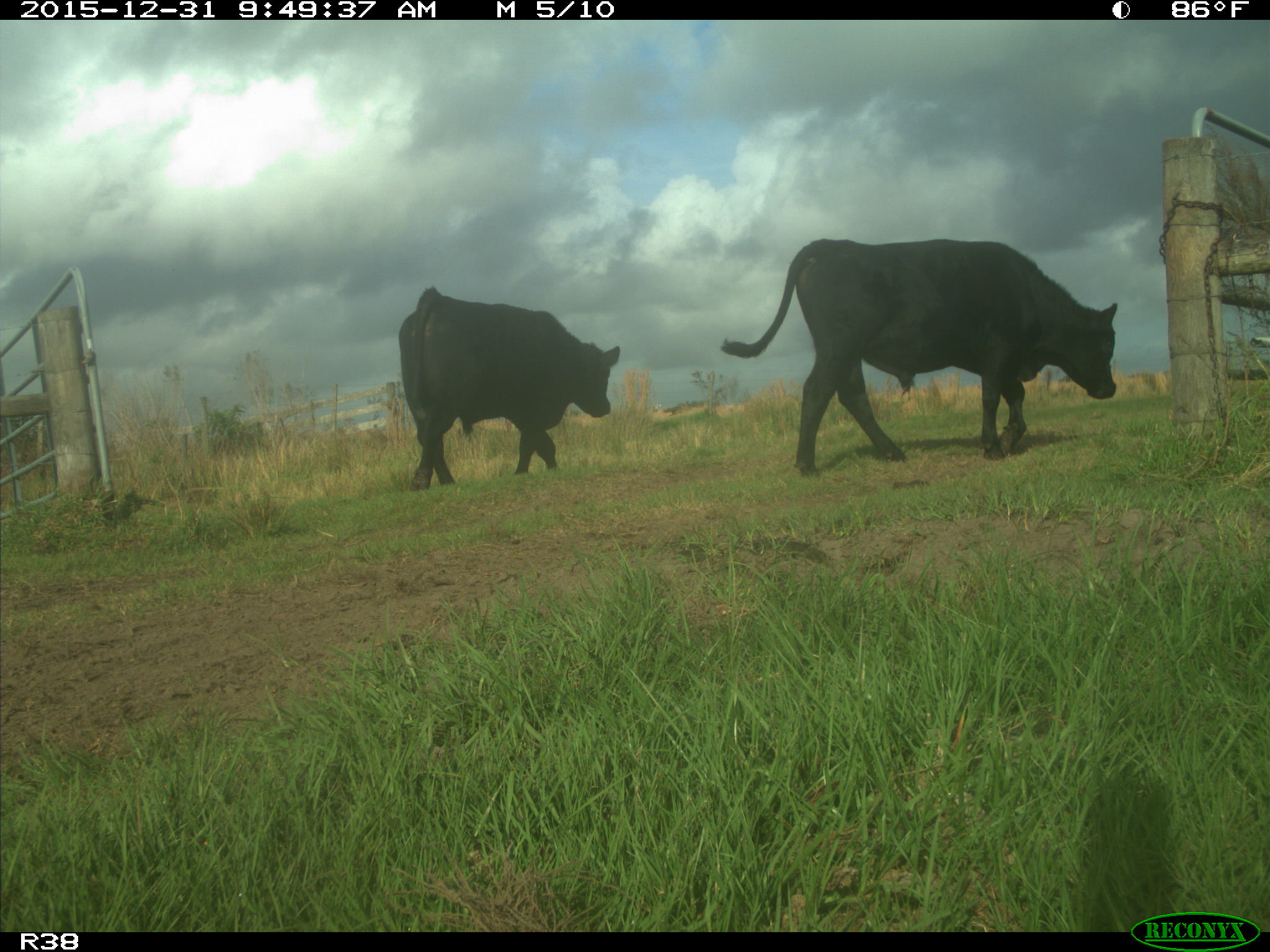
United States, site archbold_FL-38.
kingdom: Animalia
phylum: Chordata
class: Mammalia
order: Artiodactyla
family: Bovidae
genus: Bos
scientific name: Bos taurus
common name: domestic cow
Bos taurus (domestic cow).